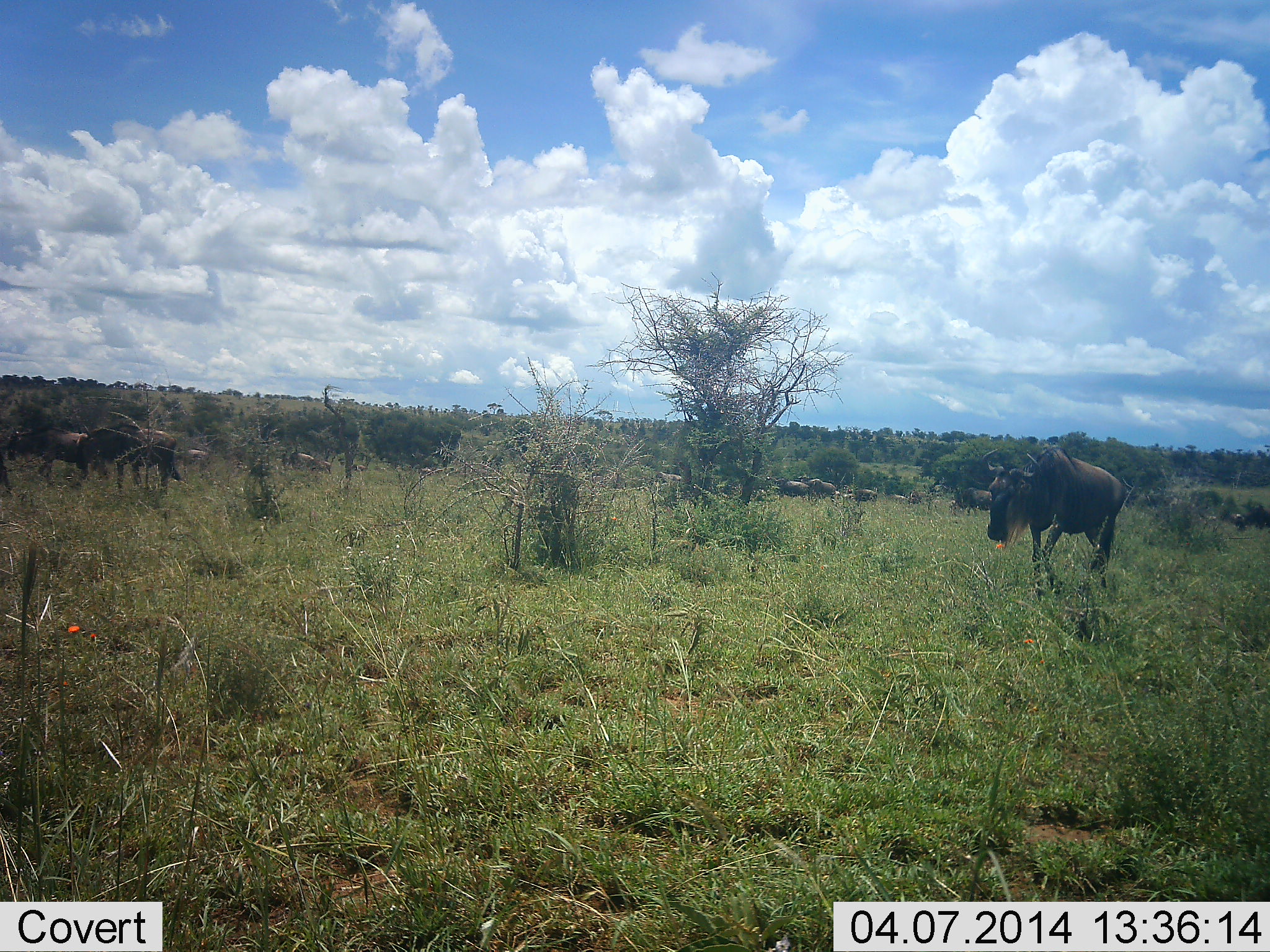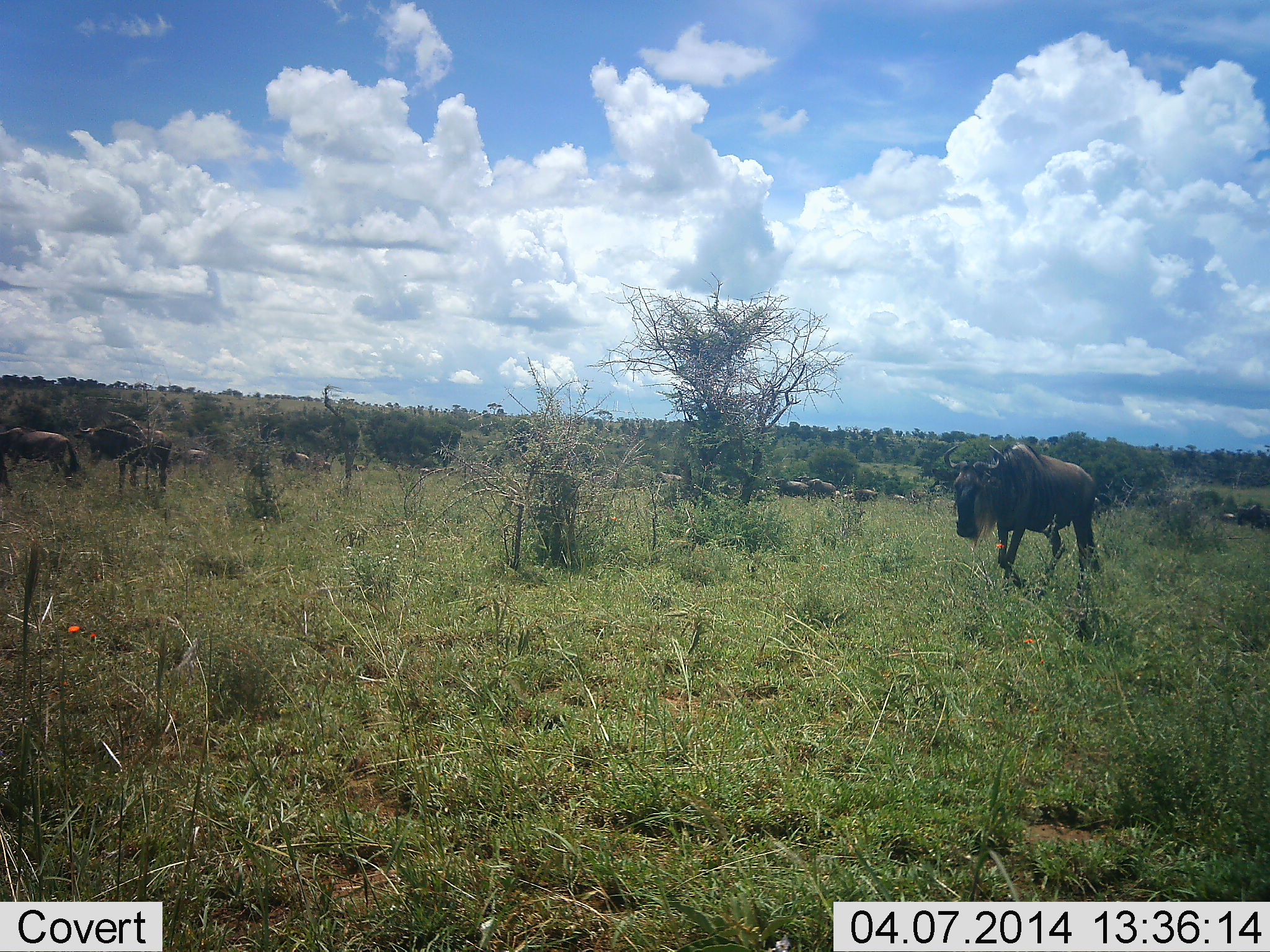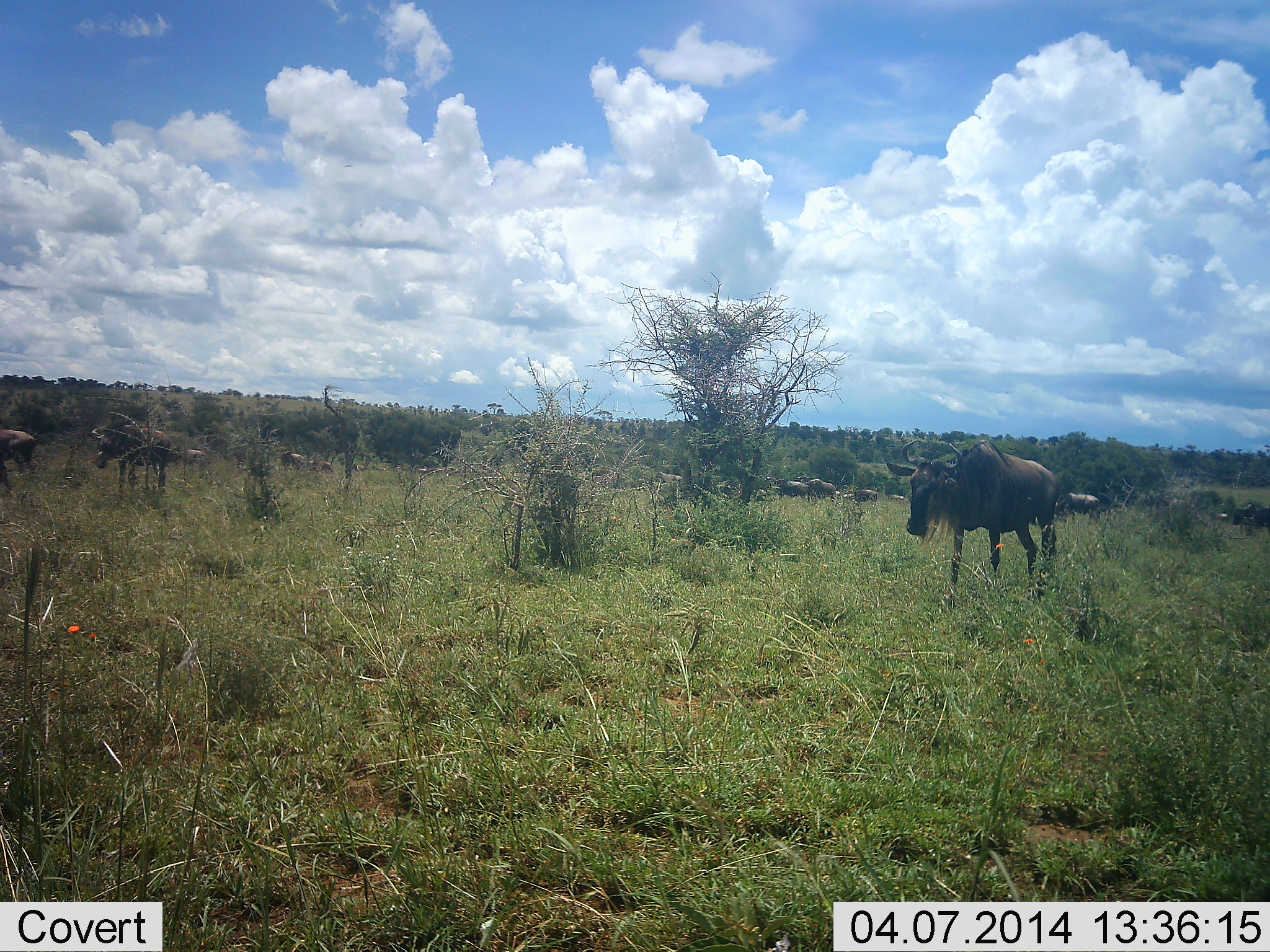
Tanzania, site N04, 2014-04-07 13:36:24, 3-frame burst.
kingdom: Animalia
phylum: Chordata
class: Mammalia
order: Artiodactyla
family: Bovidae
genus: Connochaetes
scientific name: Connochaetes taurinus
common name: blue wildebeest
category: wildebeest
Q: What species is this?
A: Wildebeest (blue wildebeest) (Connochaetes taurinus).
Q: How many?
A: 11-50.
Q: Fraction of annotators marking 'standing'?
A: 40%.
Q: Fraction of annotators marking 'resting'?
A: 0%.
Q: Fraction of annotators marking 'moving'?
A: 90%.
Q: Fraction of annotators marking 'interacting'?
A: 0%.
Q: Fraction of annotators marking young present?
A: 0%.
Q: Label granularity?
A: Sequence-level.